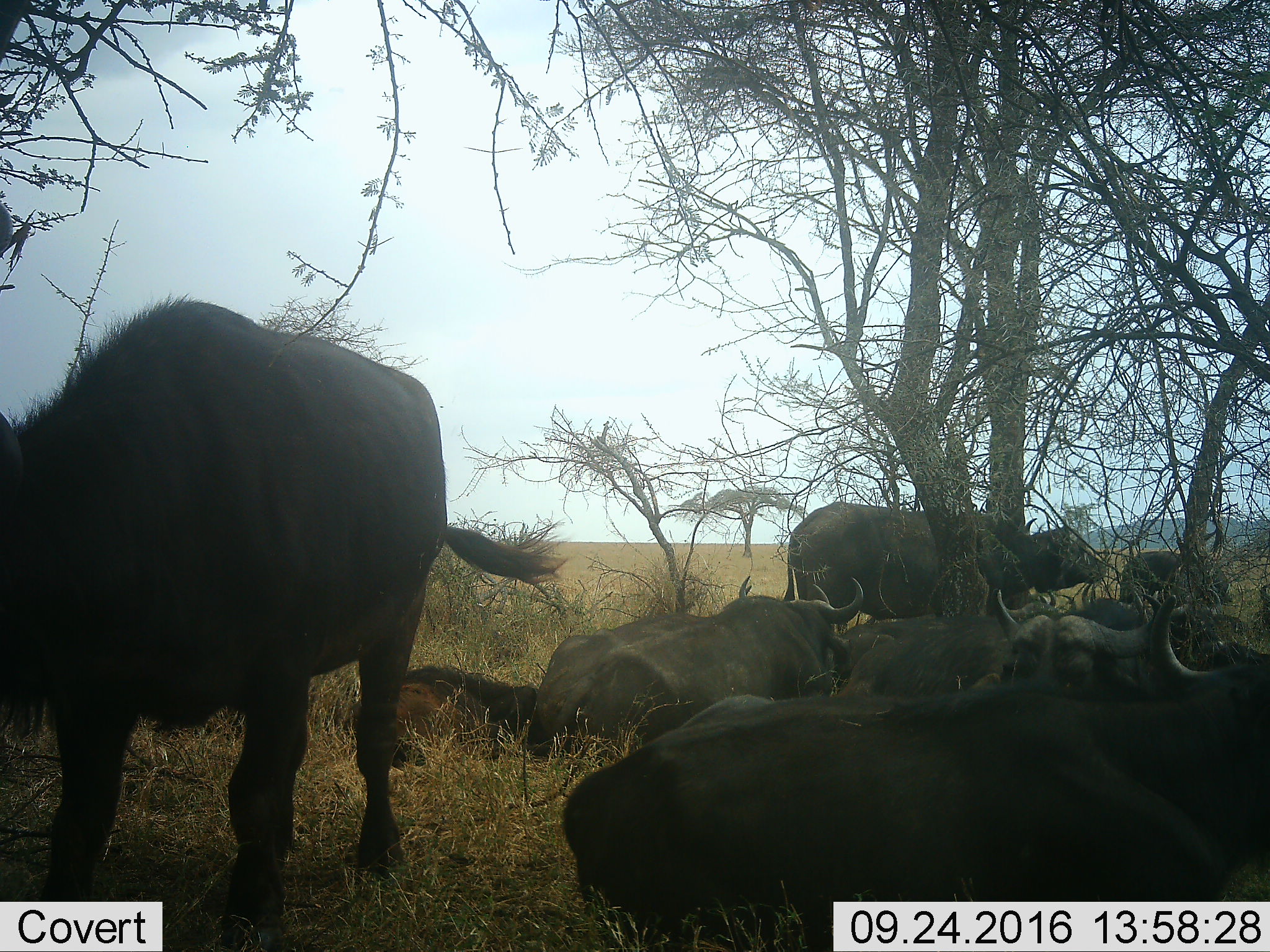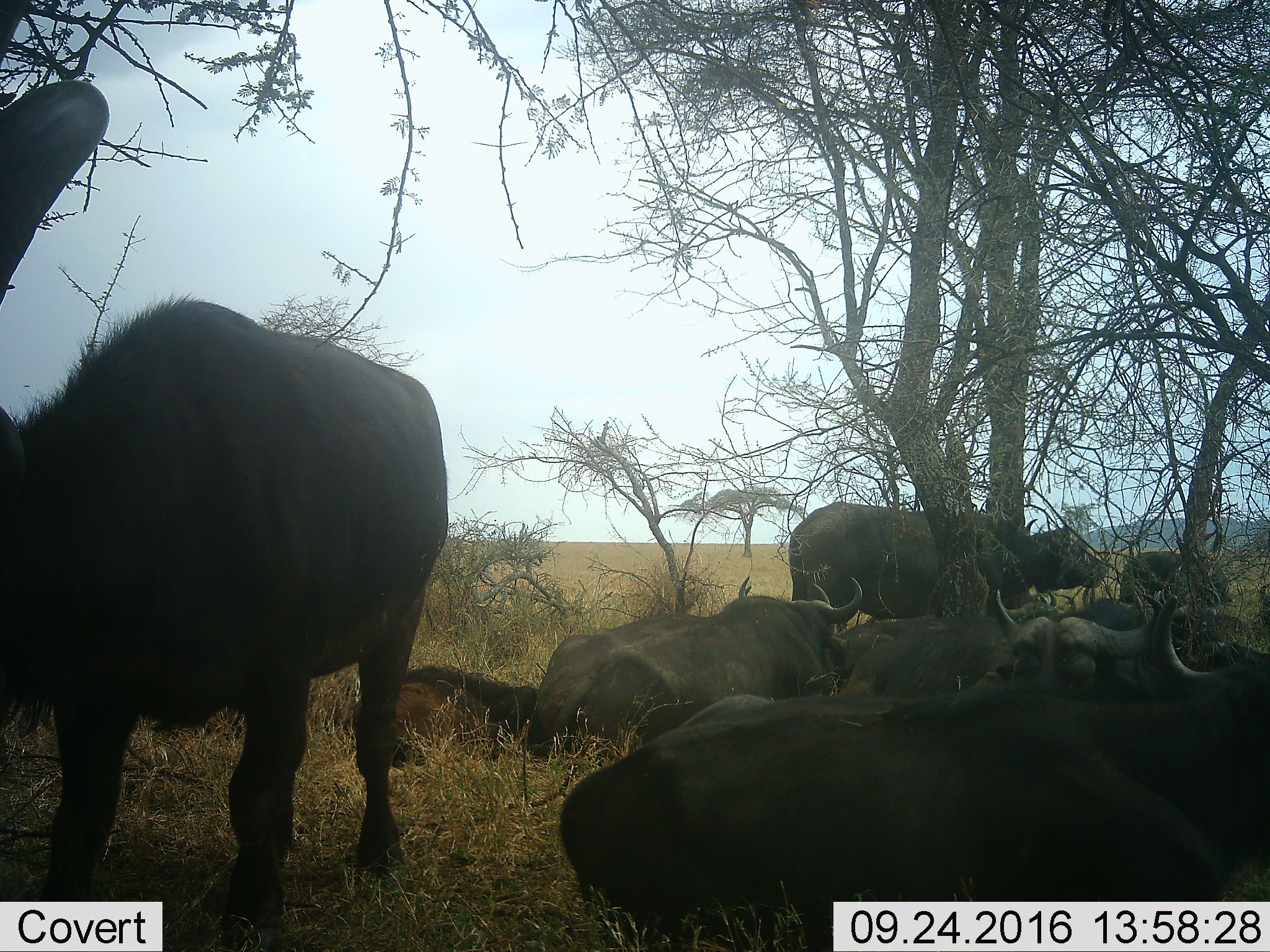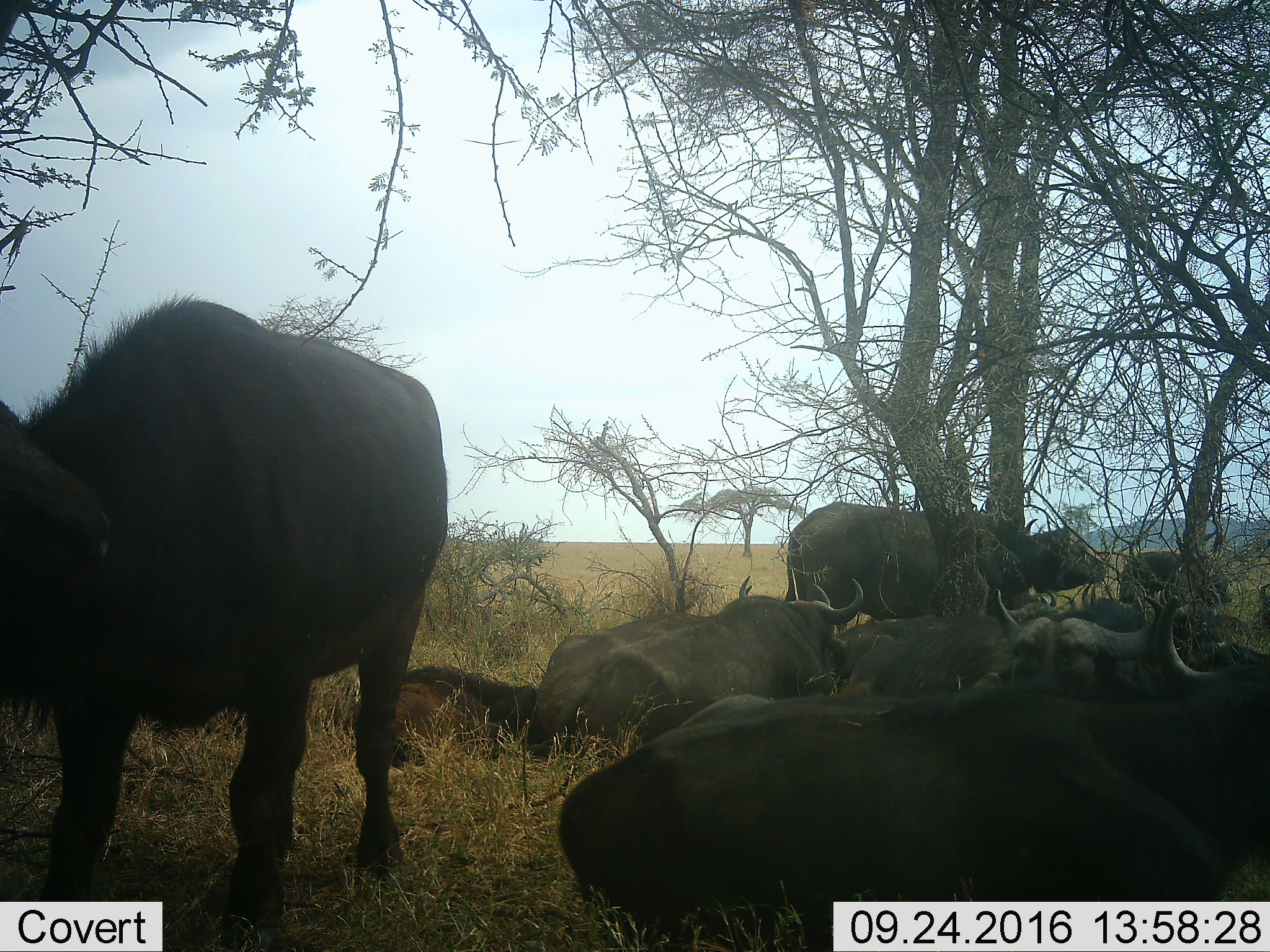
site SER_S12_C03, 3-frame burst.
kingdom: Animalia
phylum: Chordata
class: Mammalia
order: Artiodactyla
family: Bovidae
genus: Syncerus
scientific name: Syncerus caffer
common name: african buffalo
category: buffalo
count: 10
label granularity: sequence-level